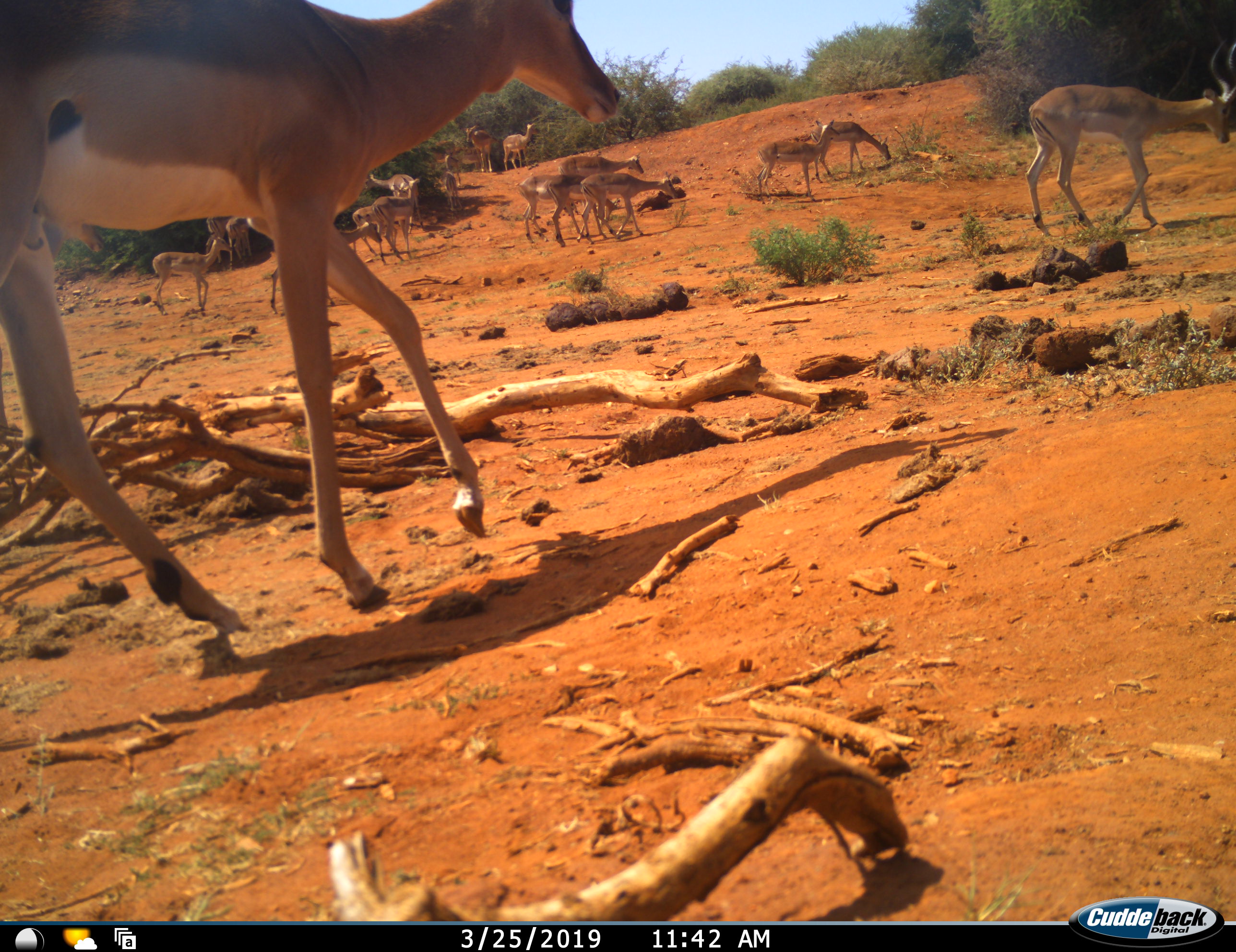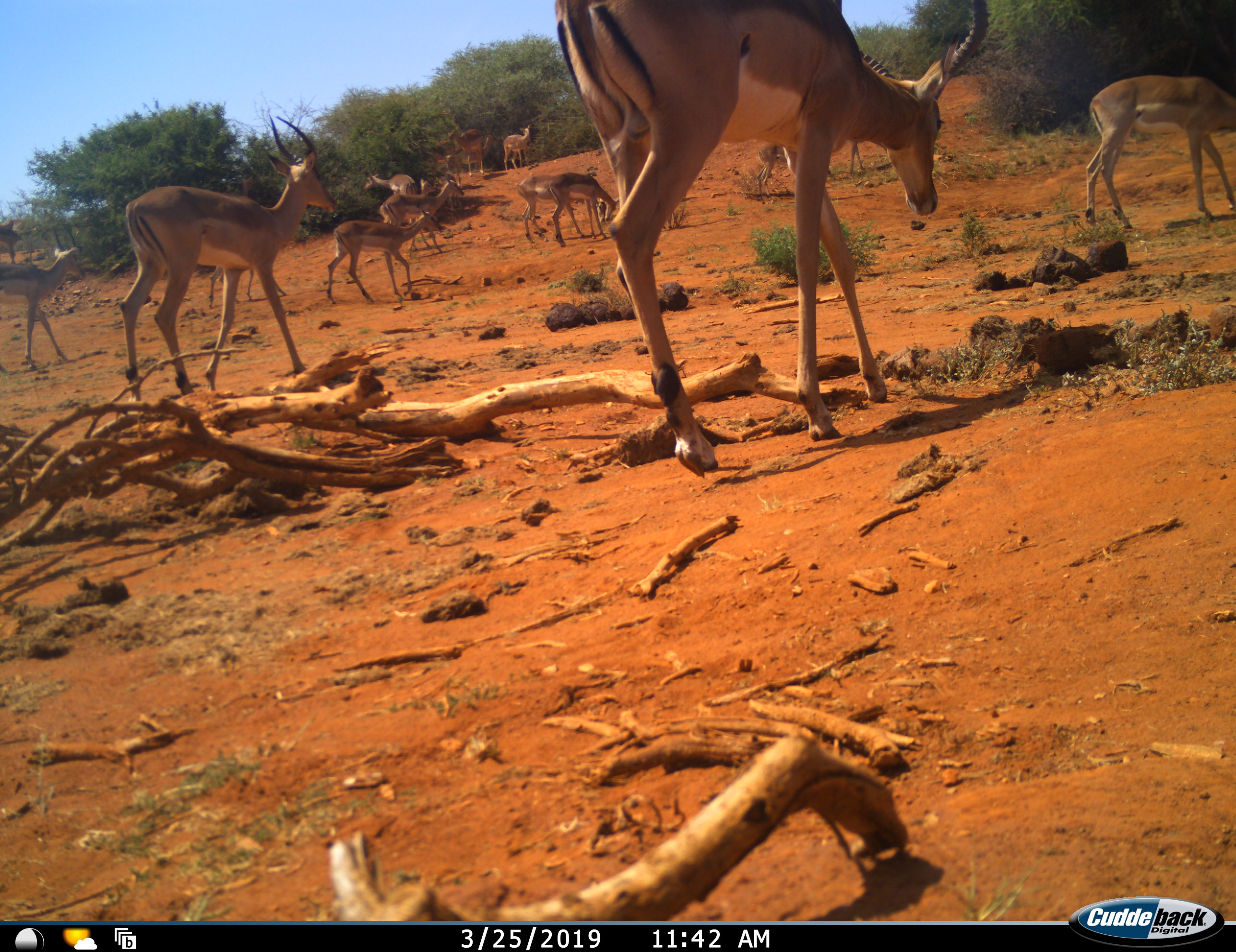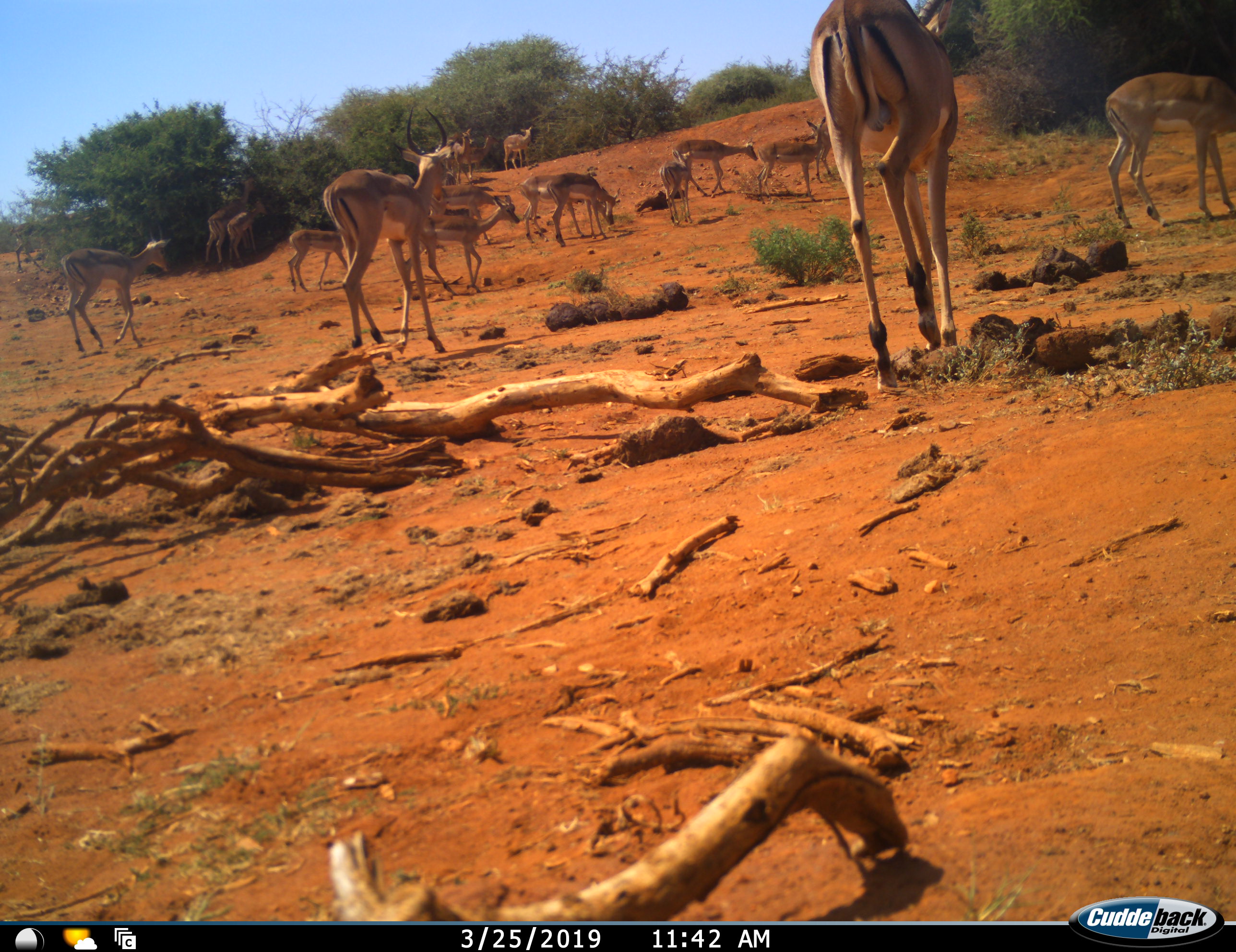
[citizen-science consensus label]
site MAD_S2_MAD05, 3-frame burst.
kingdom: Animalia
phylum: Chordata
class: Mammalia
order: Artiodactyla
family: Bovidae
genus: Aepyceros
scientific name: Aepyceros melampus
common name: impala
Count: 11-50.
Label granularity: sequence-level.